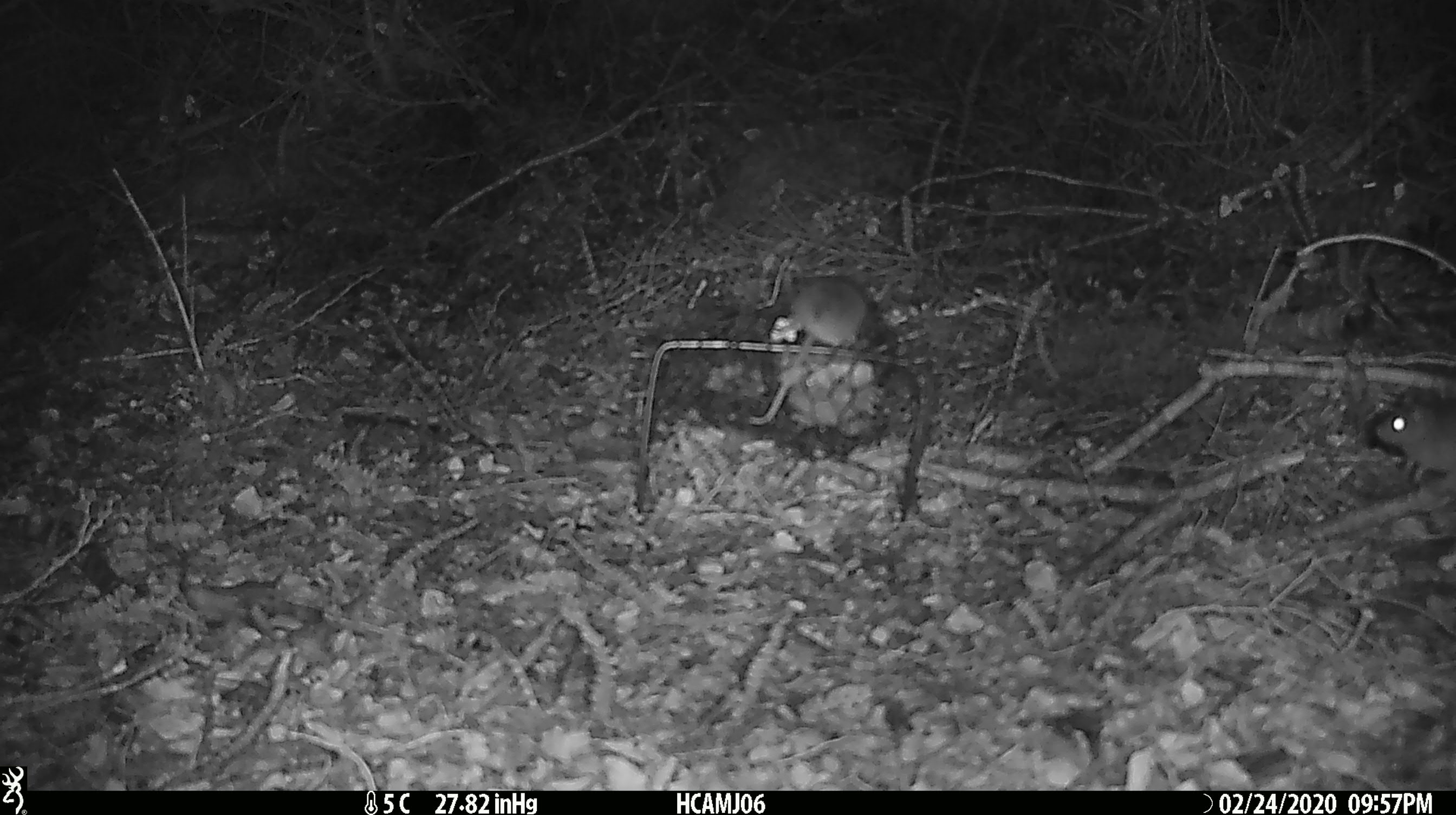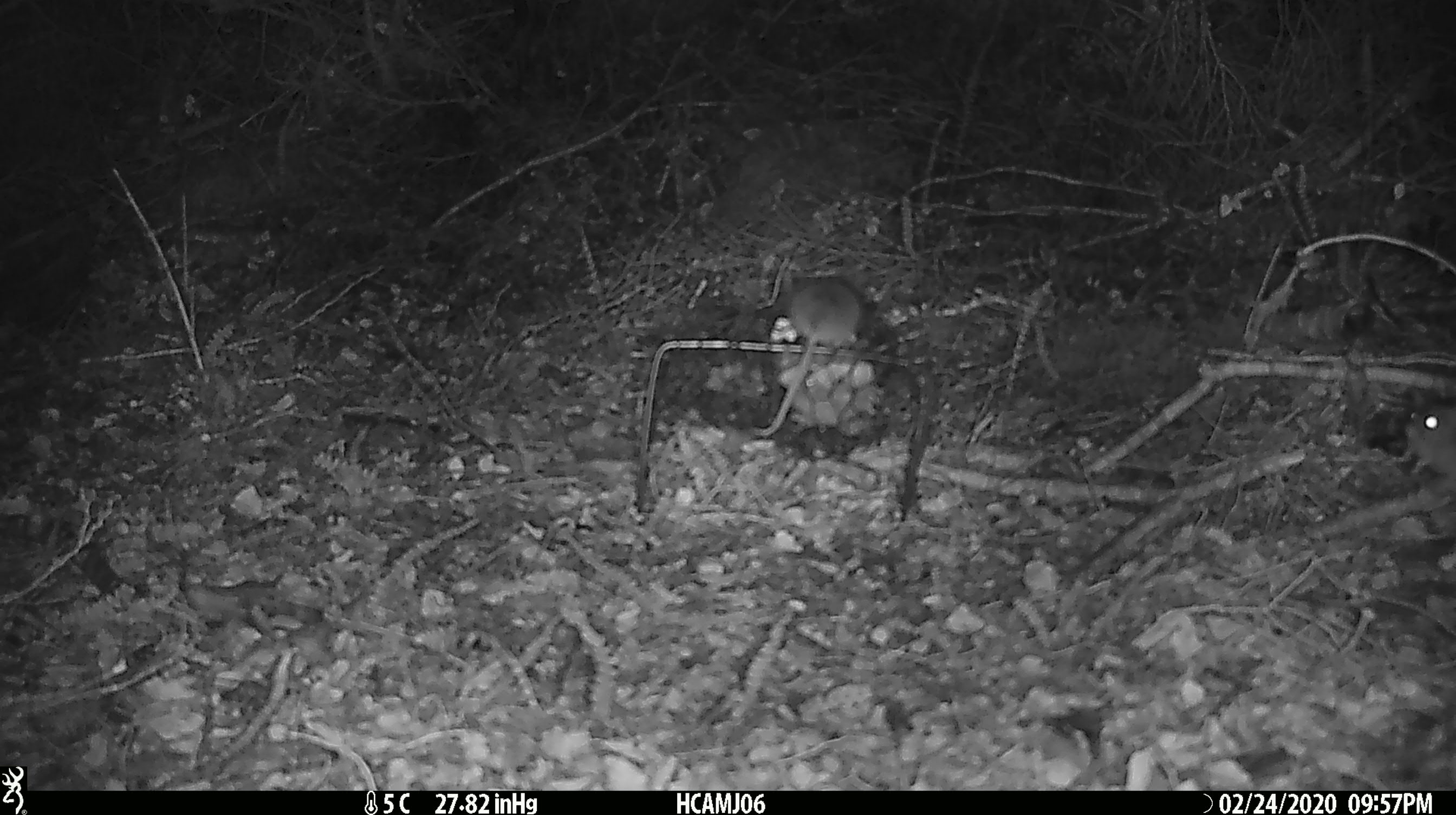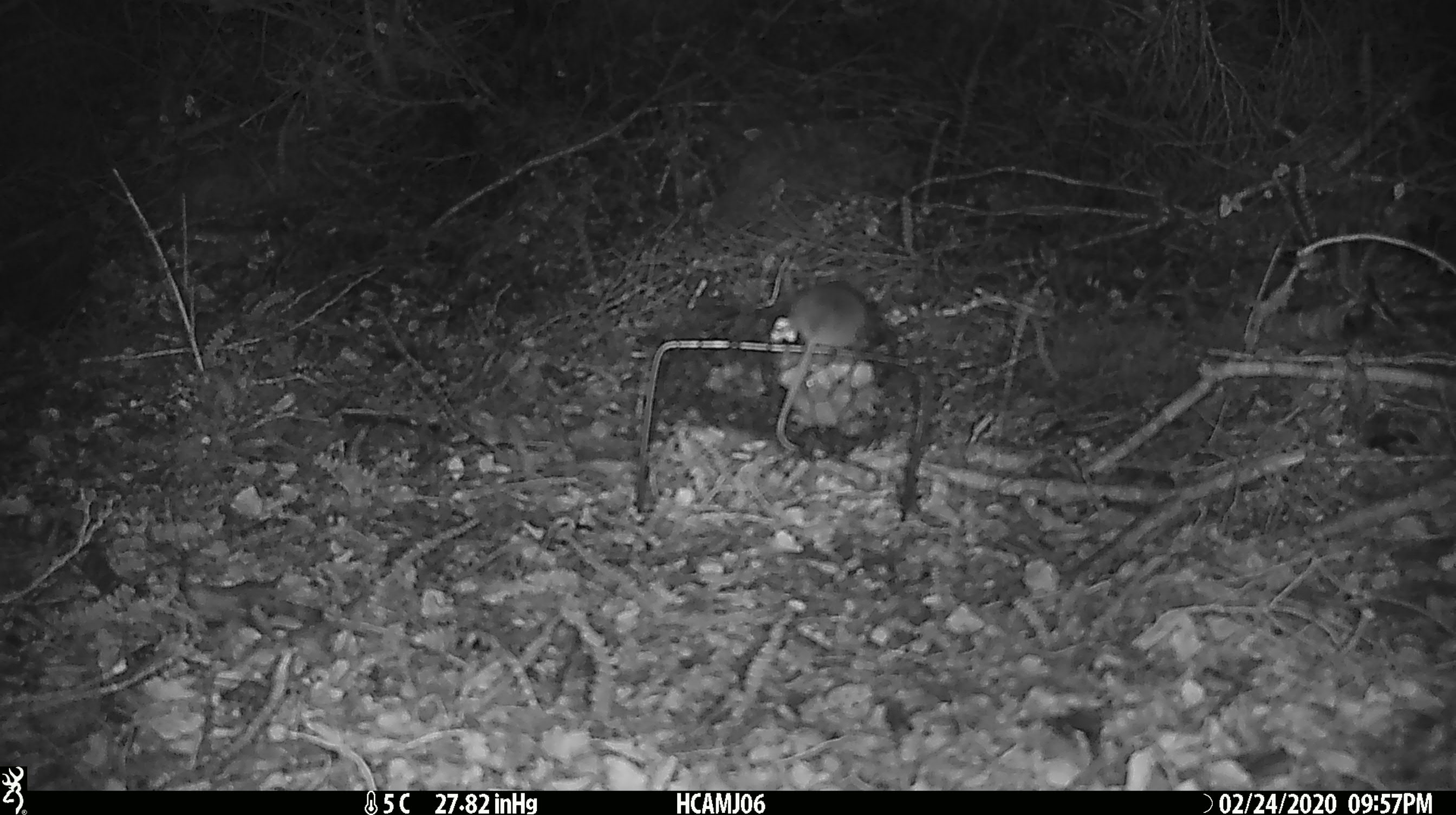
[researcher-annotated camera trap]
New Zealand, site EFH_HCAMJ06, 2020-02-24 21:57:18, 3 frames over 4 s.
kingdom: Animalia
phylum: Chordata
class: Mammalia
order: Rodentia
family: Muridae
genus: Mus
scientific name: Mus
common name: mouse